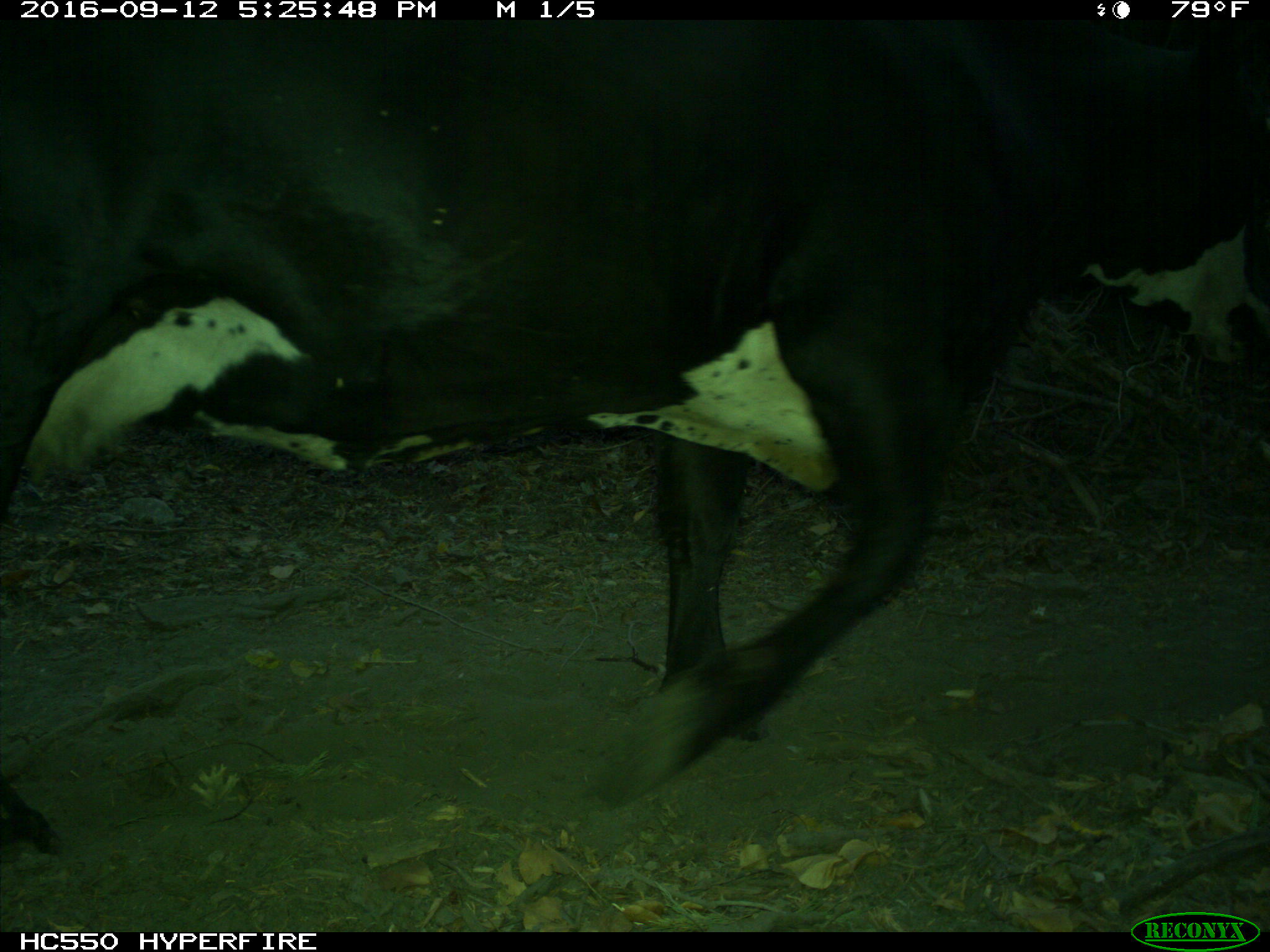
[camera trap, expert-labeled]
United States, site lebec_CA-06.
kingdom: Animalia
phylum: Chordata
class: Mammalia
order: Artiodactyla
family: Bovidae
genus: Bos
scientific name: Bos taurus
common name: domestic cow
Bos taurus (domestic cow).